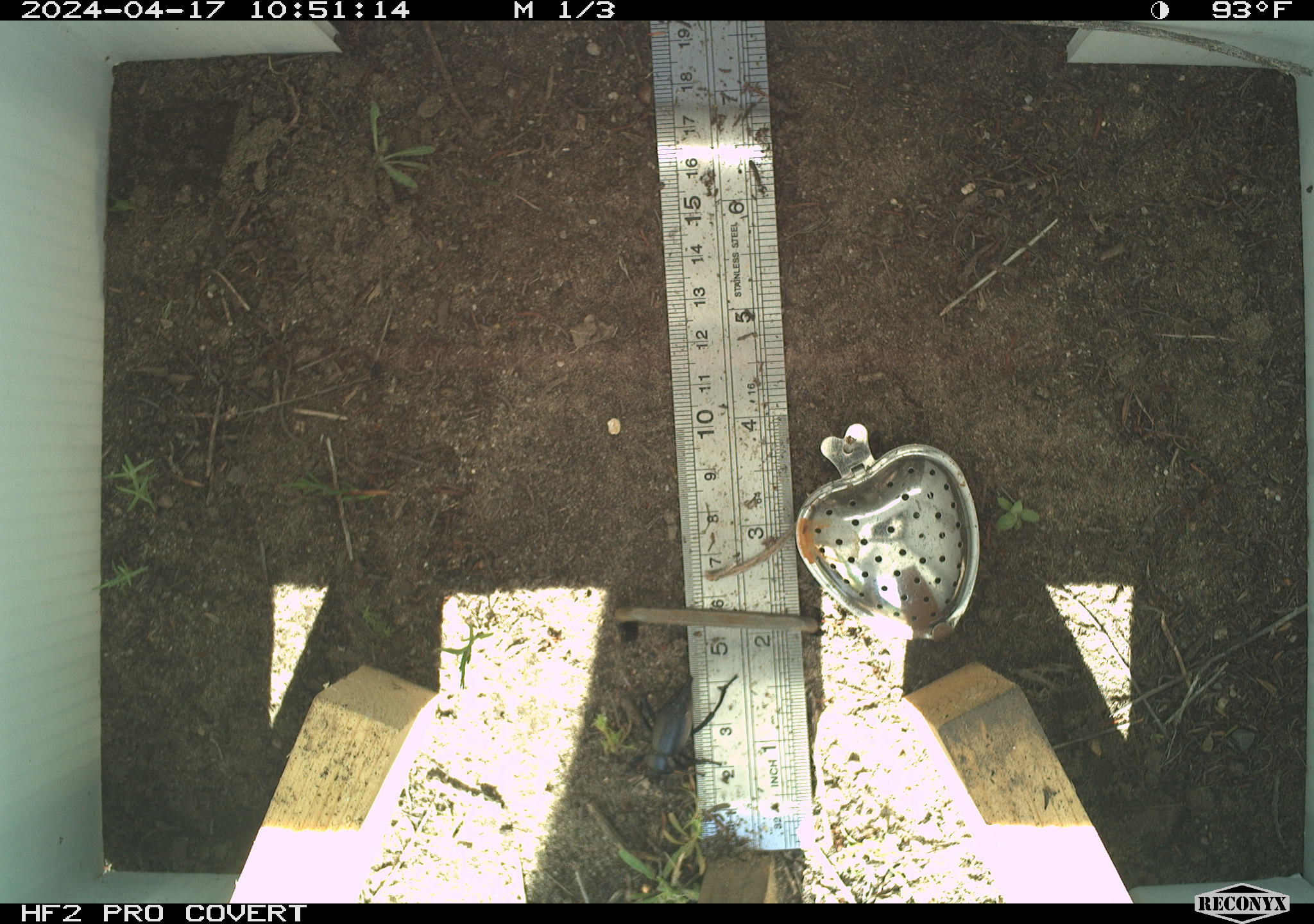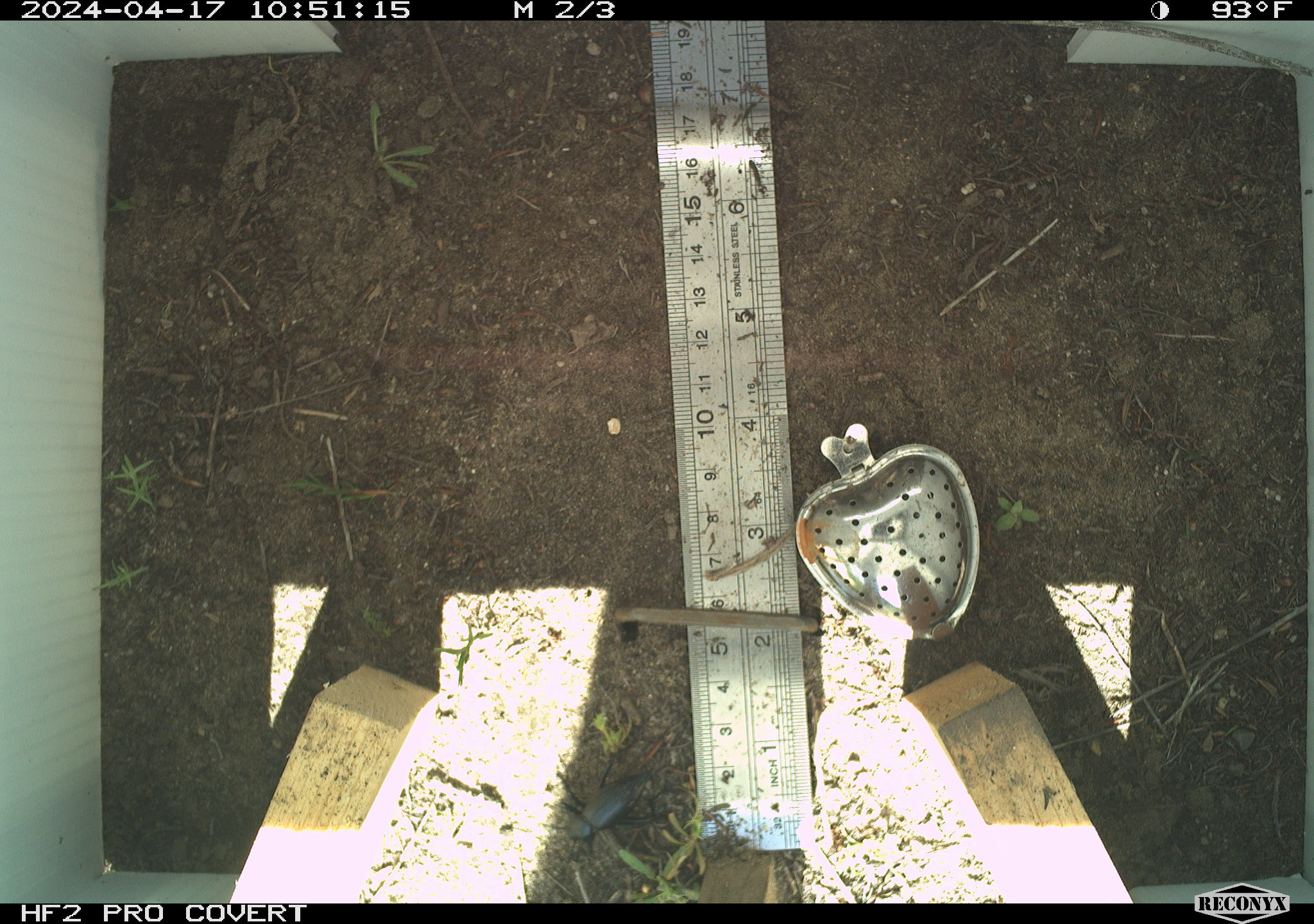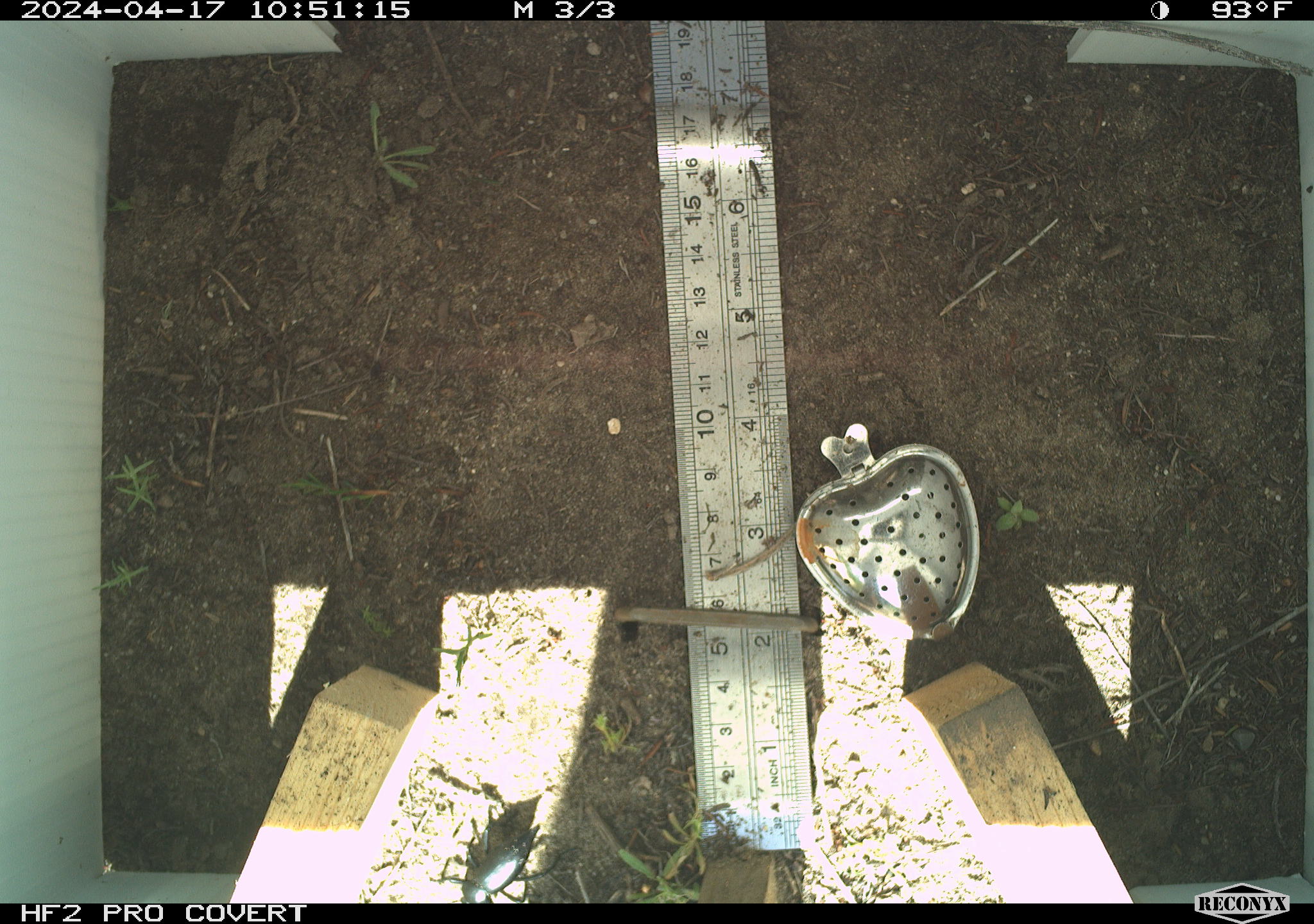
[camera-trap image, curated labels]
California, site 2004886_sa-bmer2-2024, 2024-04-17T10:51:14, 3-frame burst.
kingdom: Animalia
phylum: Arthropoda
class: Insecta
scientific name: Insecta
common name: insect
Insect (Insecta).